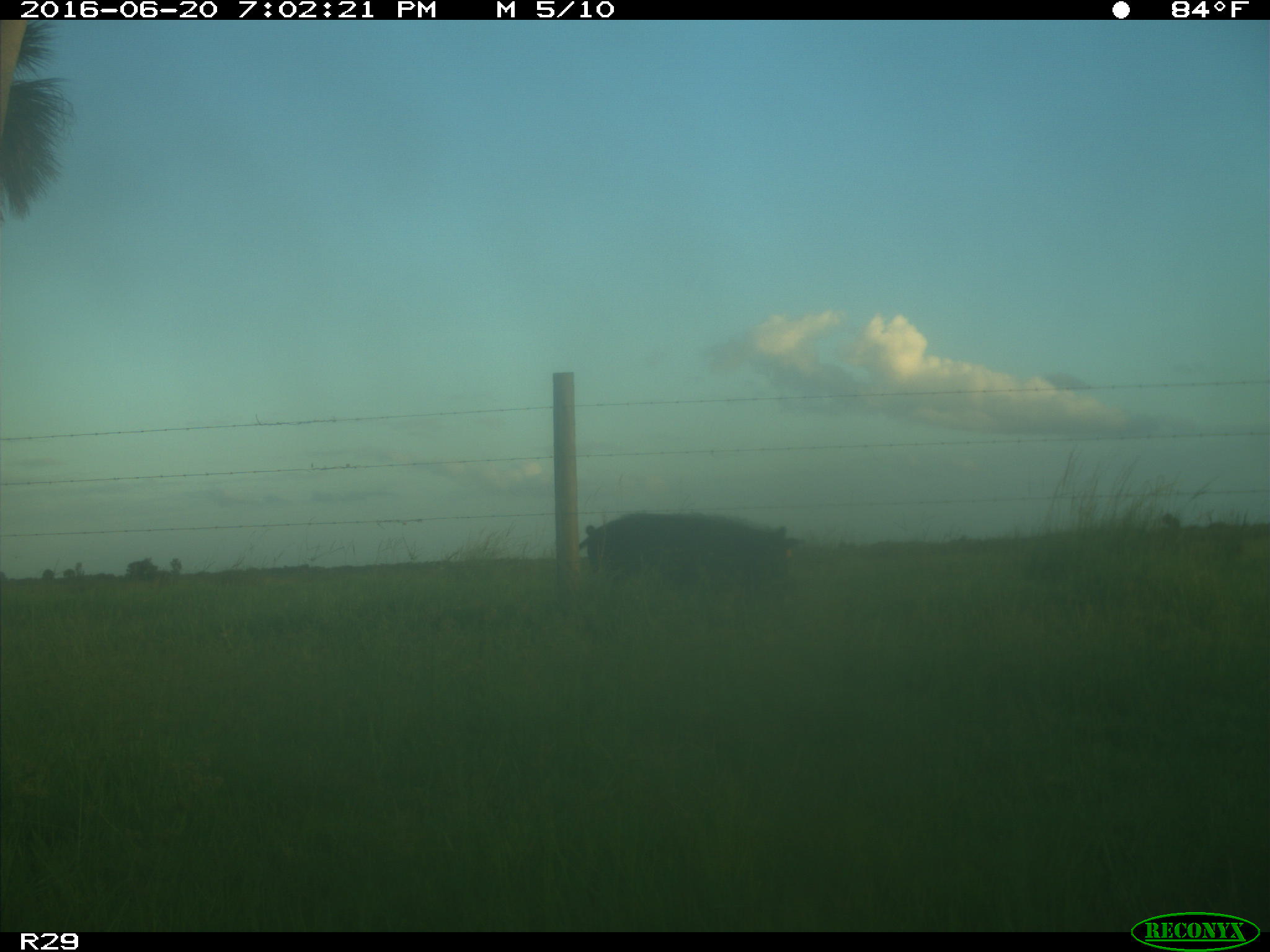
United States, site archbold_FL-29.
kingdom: Animalia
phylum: Chordata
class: Mammalia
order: Artiodactyla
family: Suidae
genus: Sus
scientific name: Sus scrofa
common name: wild boar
Sus scrofa (wild boar).